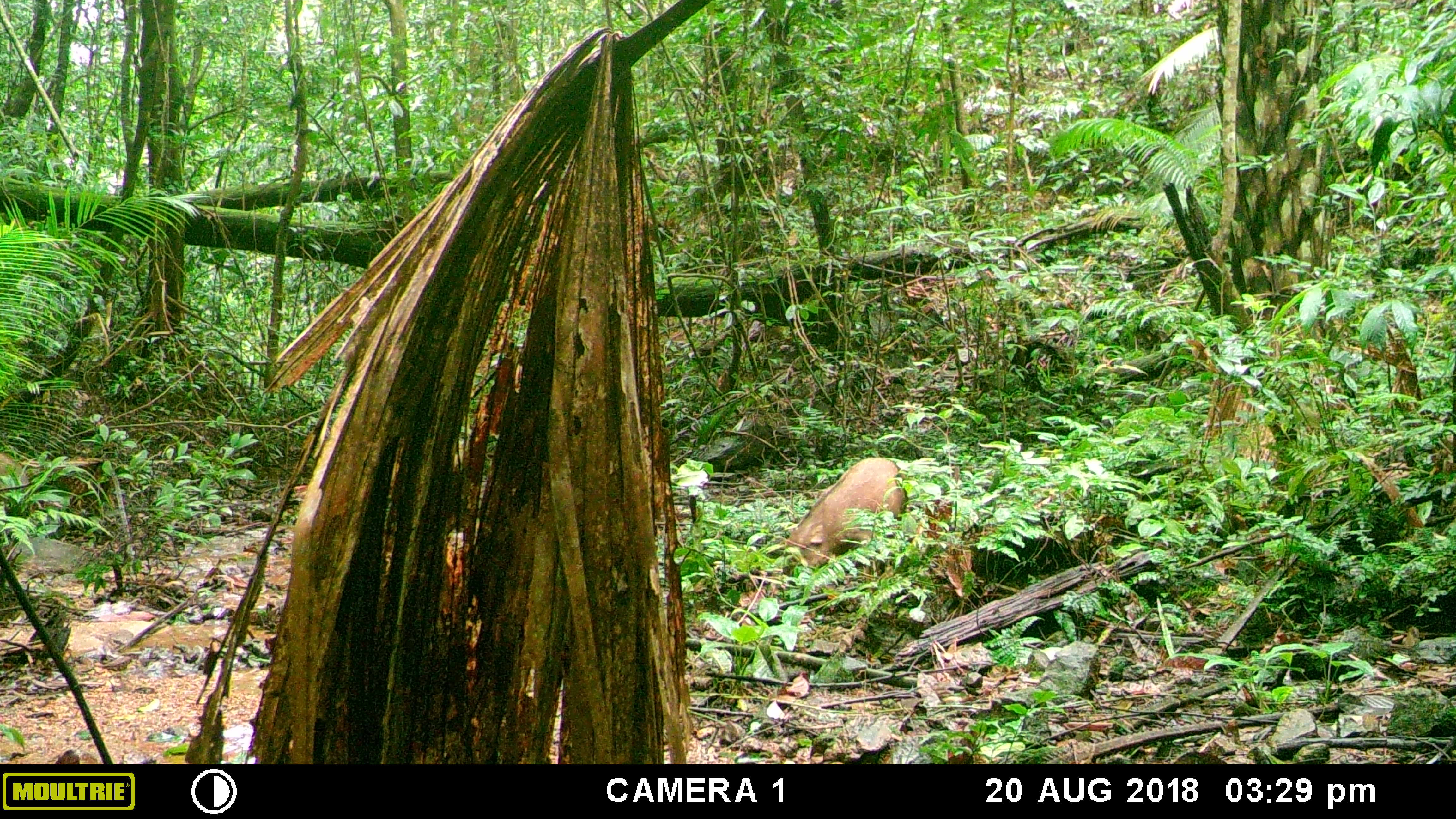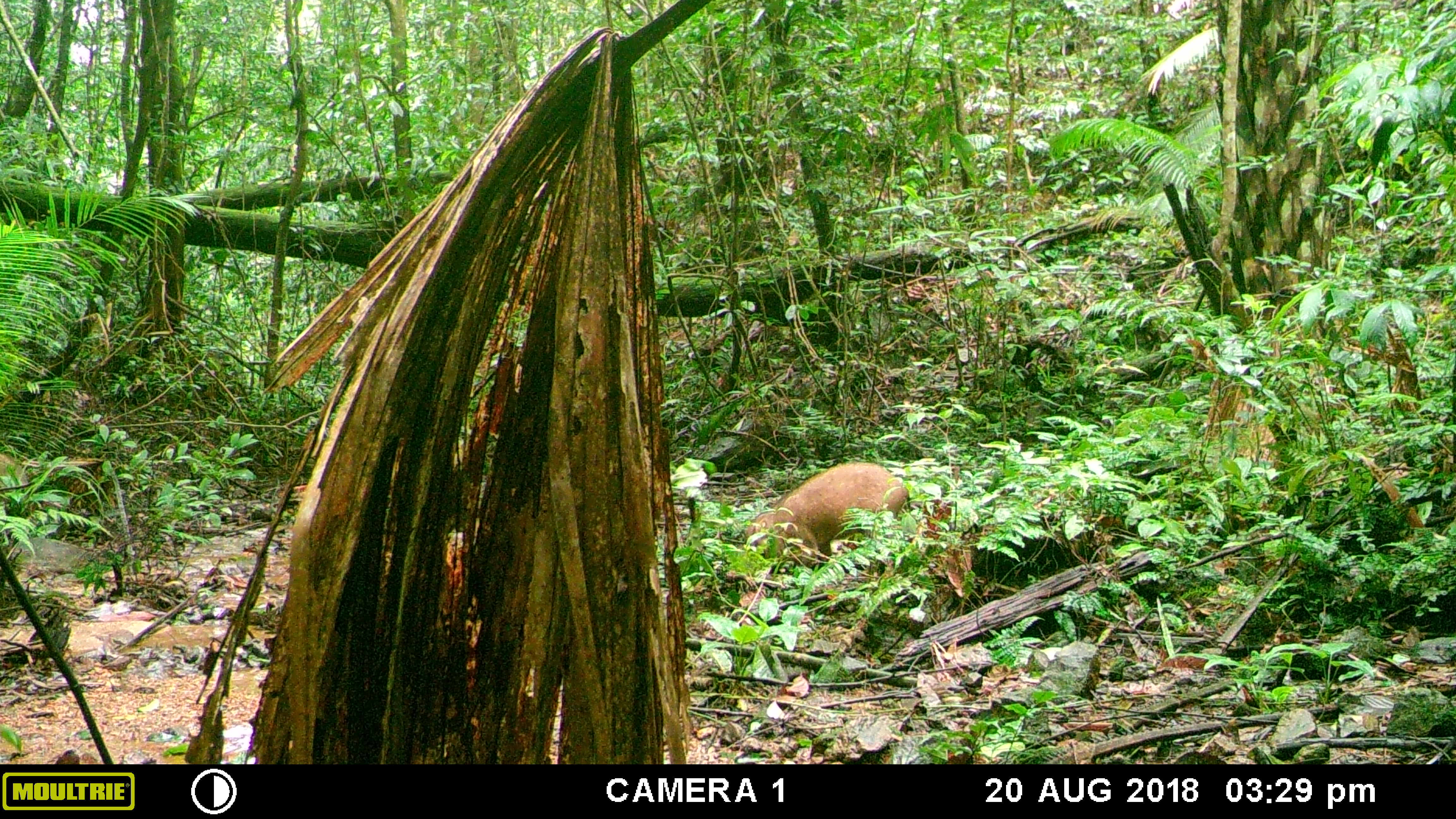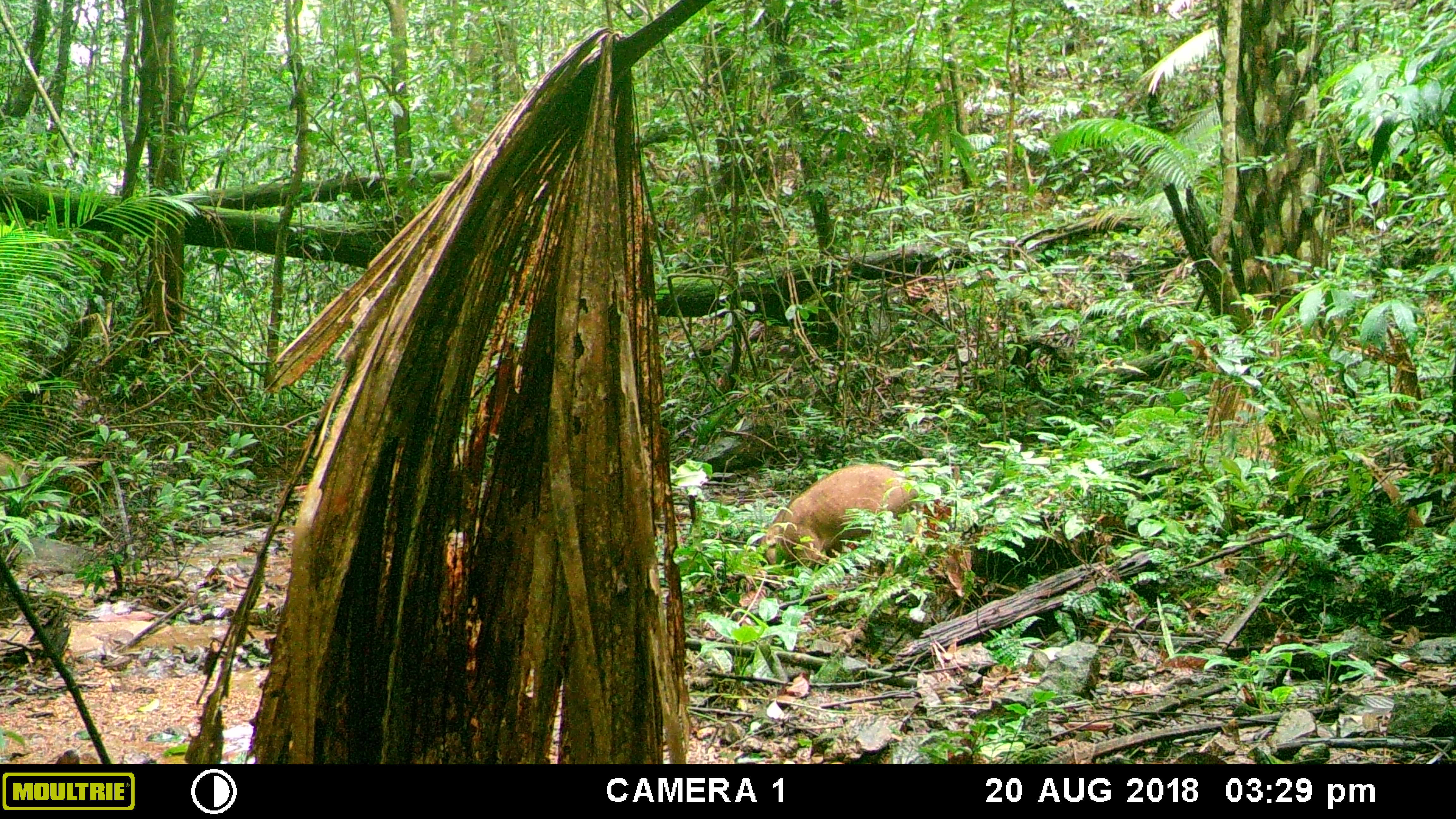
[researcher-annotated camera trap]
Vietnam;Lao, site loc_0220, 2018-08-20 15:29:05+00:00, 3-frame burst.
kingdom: Animalia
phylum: Chordata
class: Mammalia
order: Artiodactyla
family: Suidae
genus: Sus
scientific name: Sus scrofa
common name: eurasian wild pig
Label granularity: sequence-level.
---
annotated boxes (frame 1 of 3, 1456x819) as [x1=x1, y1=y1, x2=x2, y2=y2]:
eurasian wild pig: [x1=784, y1=456, x2=907, y2=576]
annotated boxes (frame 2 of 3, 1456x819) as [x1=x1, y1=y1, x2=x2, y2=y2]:
eurasian wild pig: [x1=744, y1=461, x2=910, y2=568]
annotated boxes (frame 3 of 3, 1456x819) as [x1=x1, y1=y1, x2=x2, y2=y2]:
eurasian wild pig: [x1=758, y1=463, x2=919, y2=570]